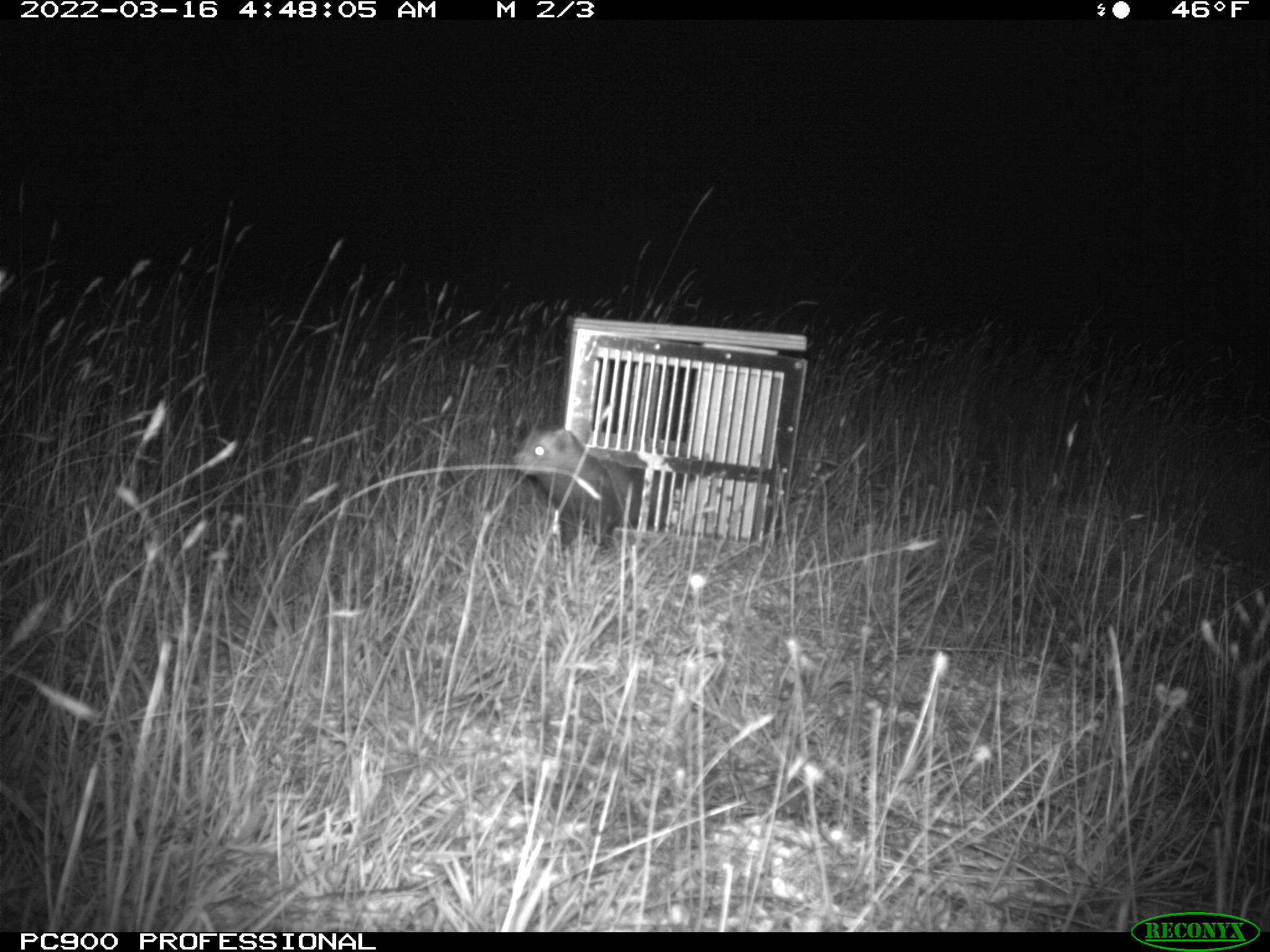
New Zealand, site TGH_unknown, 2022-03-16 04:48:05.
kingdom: Animalia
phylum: Chordata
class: Mammalia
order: Carnivora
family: Mustelidae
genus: Mustela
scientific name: Mustela furo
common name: ferret